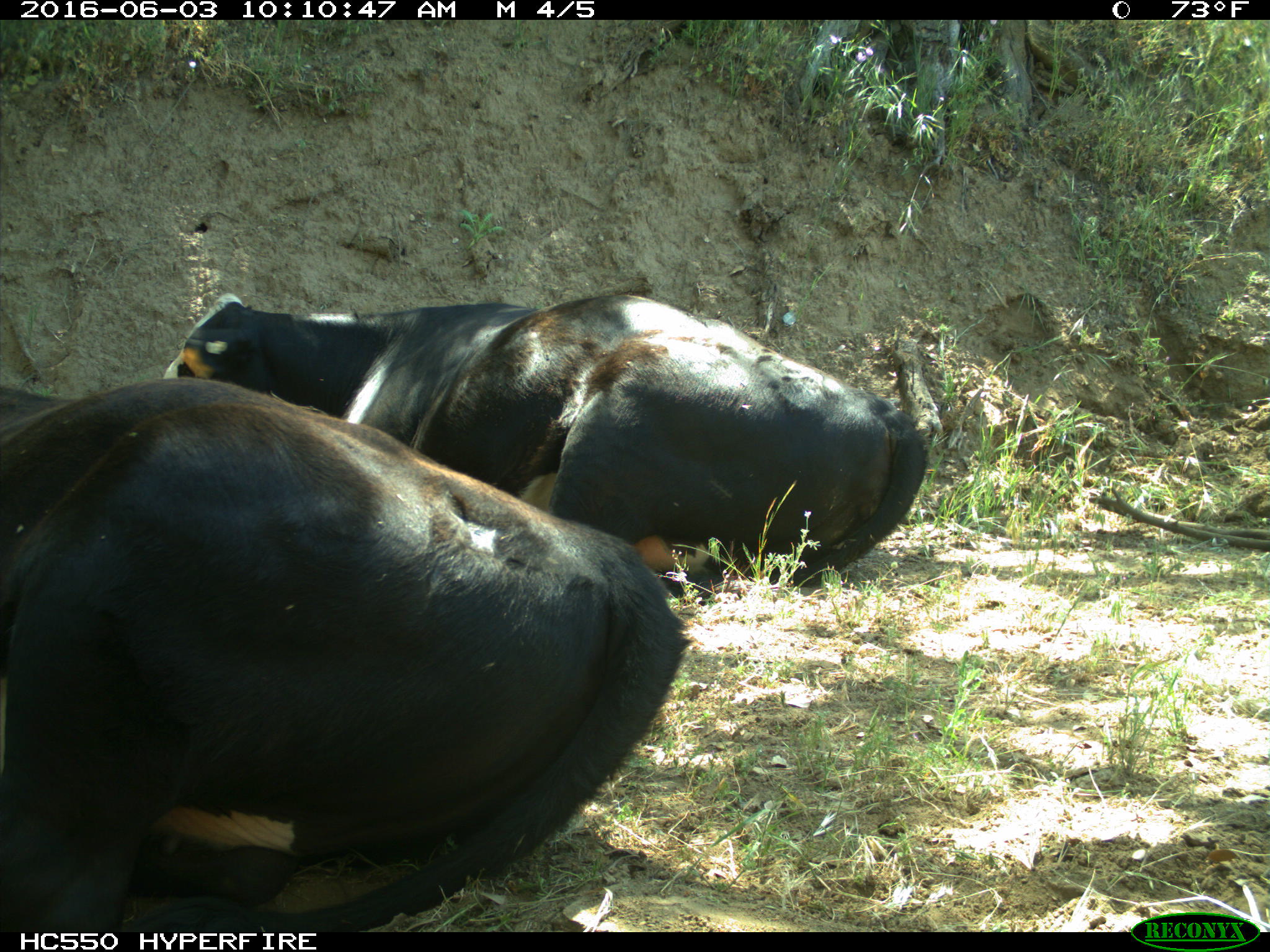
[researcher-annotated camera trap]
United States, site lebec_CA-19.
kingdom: Animalia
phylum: Chordata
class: Mammalia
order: Artiodactyla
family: Bovidae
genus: Bos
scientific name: Bos taurus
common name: domestic cow